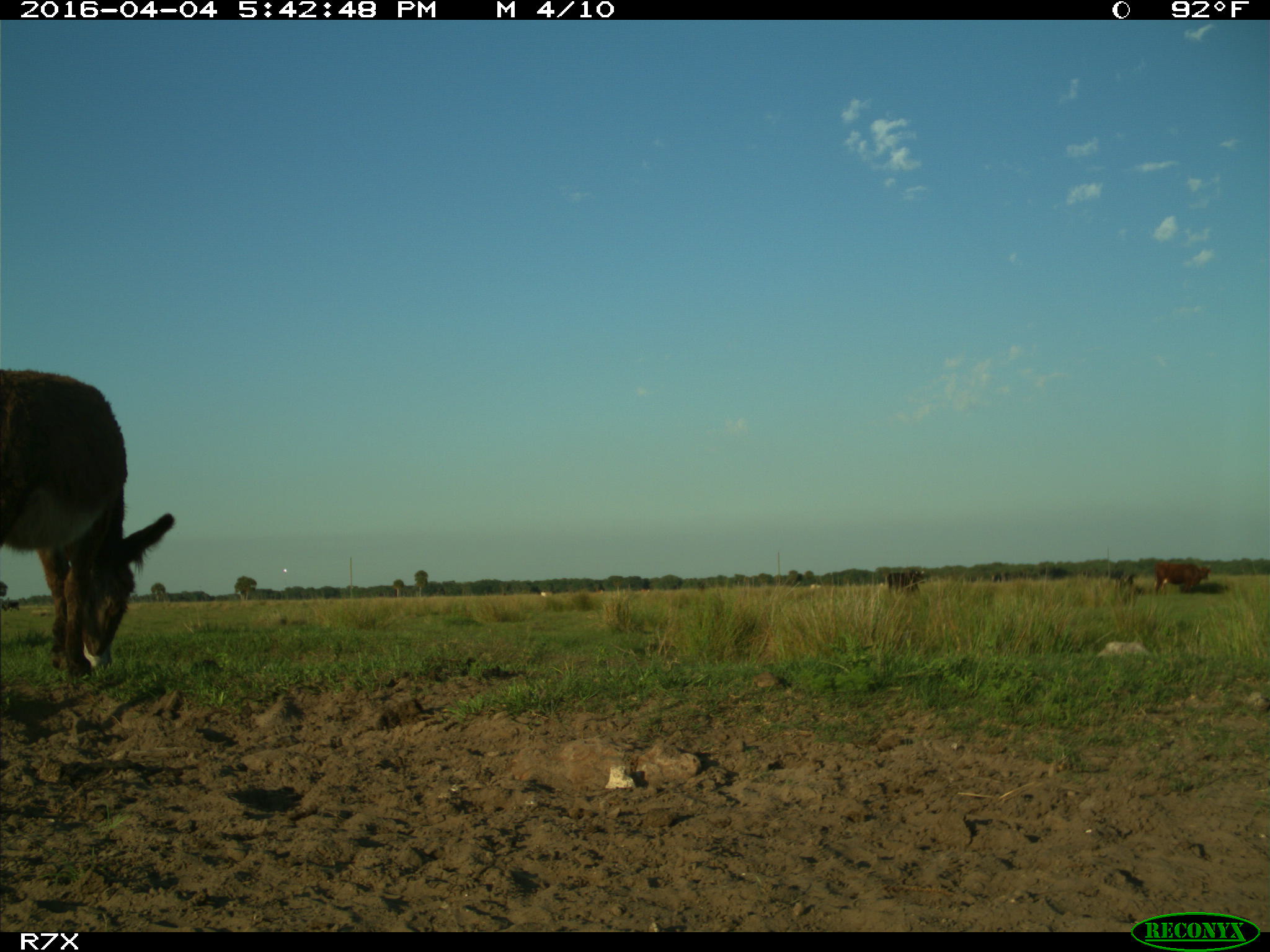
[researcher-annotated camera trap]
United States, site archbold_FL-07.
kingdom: Animalia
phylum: Chordata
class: Mammalia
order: Artiodactyla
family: Bovidae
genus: Bos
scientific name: Bos taurus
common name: domestic cow